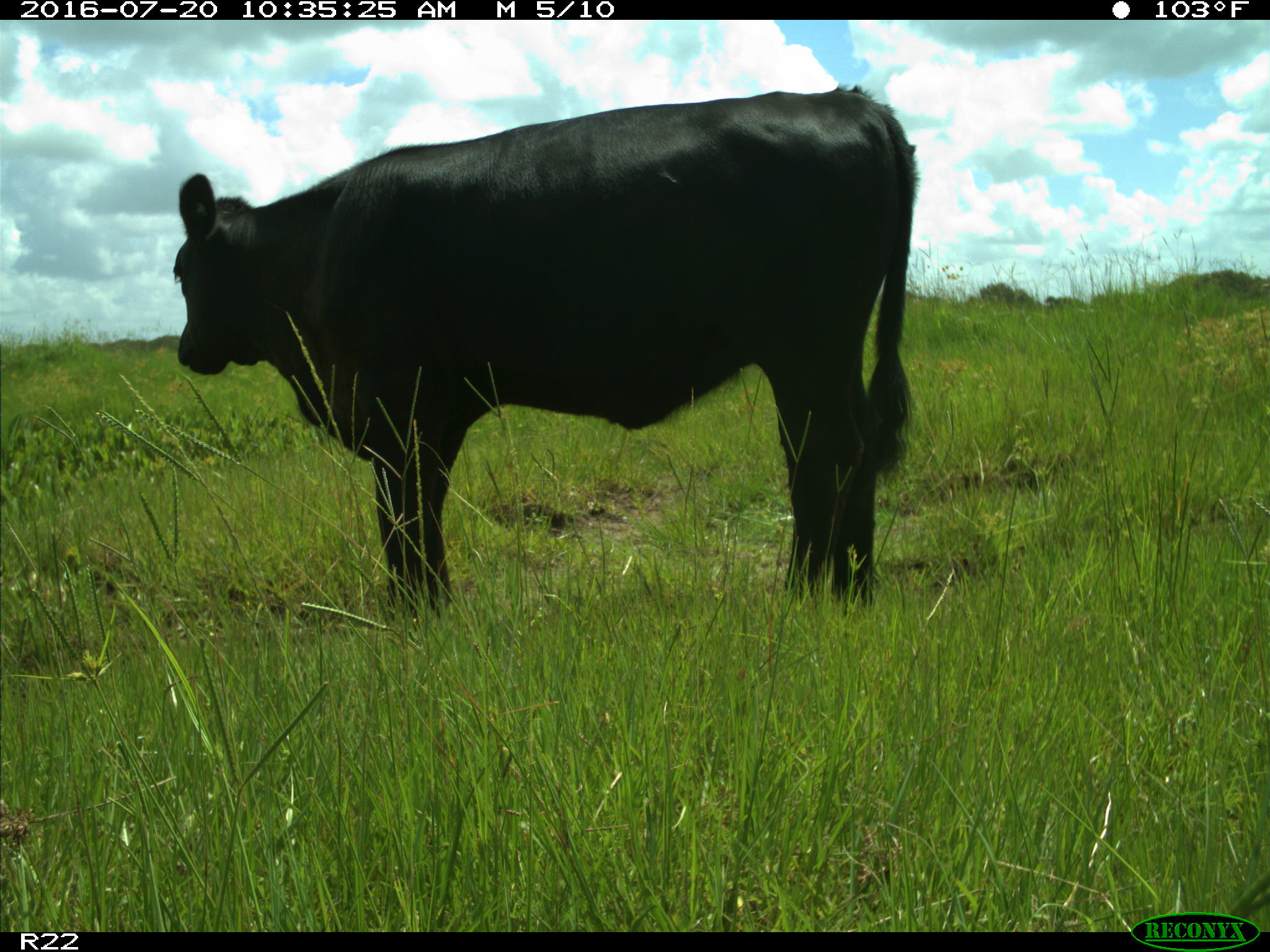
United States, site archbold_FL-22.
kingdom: Animalia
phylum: Chordata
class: Mammalia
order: Artiodactyla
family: Bovidae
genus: Bos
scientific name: Bos taurus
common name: domestic cow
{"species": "Bos taurus (domestic cow)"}